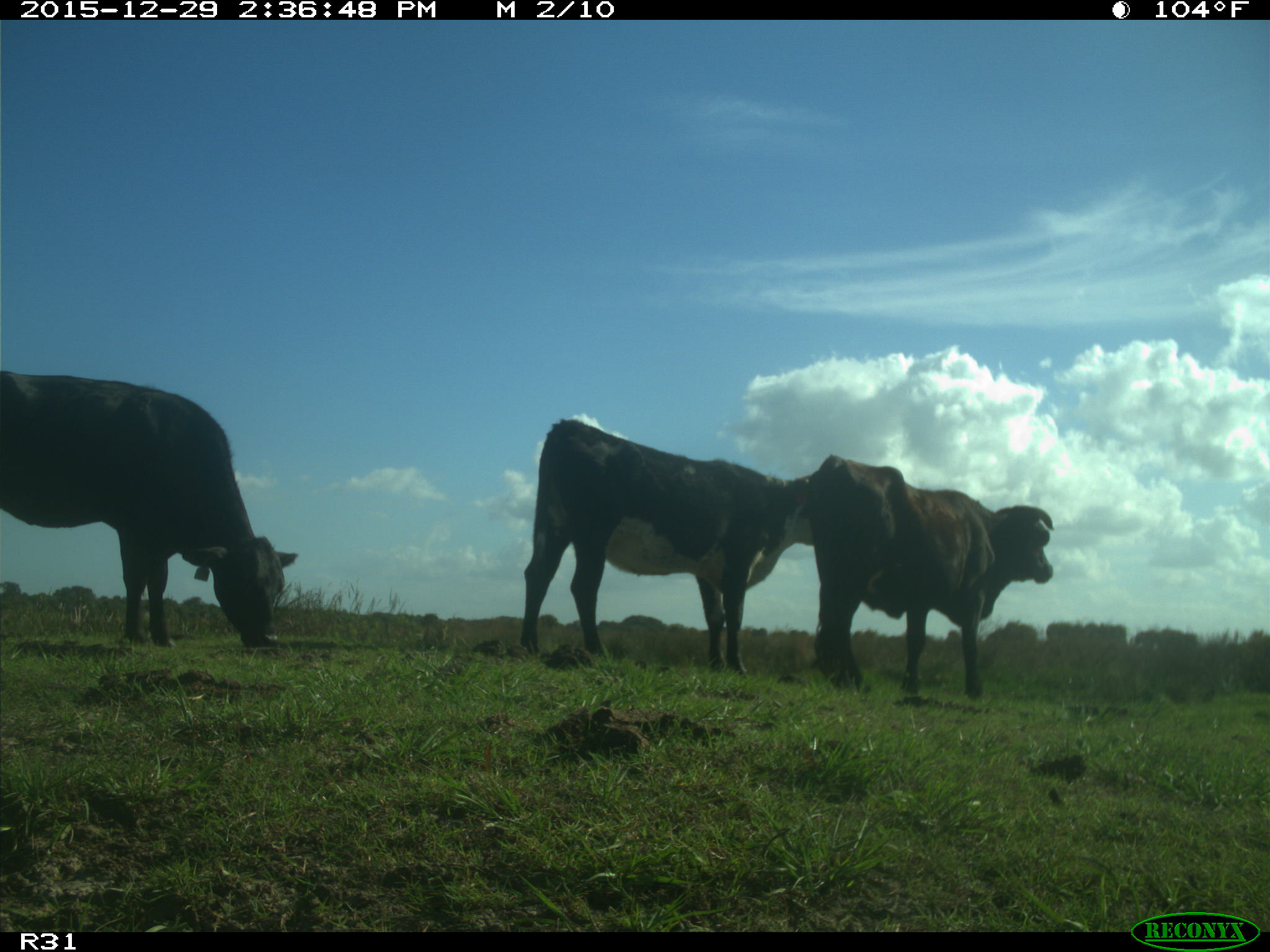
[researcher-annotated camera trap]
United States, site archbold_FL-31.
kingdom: Animalia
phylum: Chordata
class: Mammalia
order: Artiodactyla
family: Bovidae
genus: Bos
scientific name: Bos taurus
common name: domestic cow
Bos taurus (domestic cow).